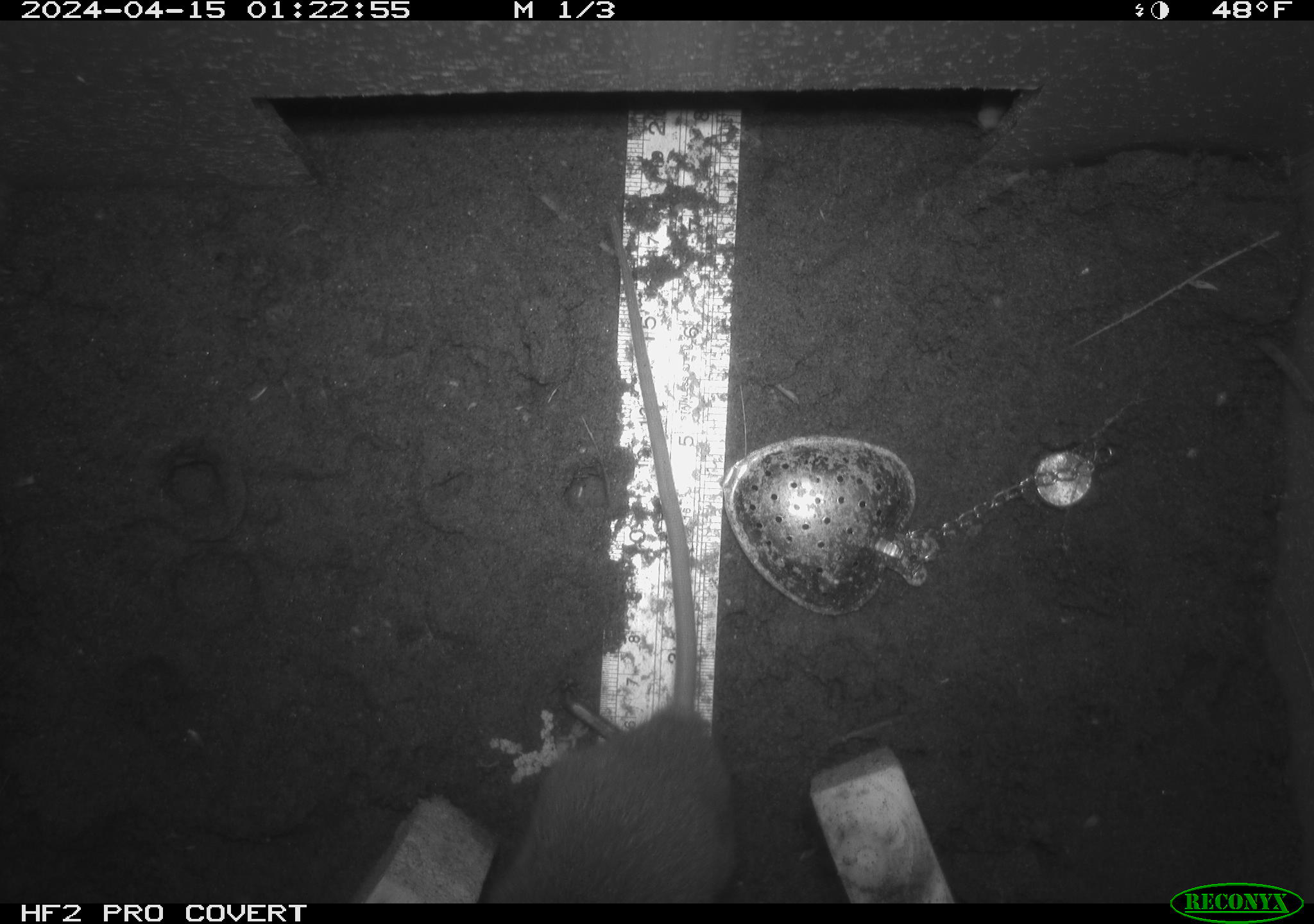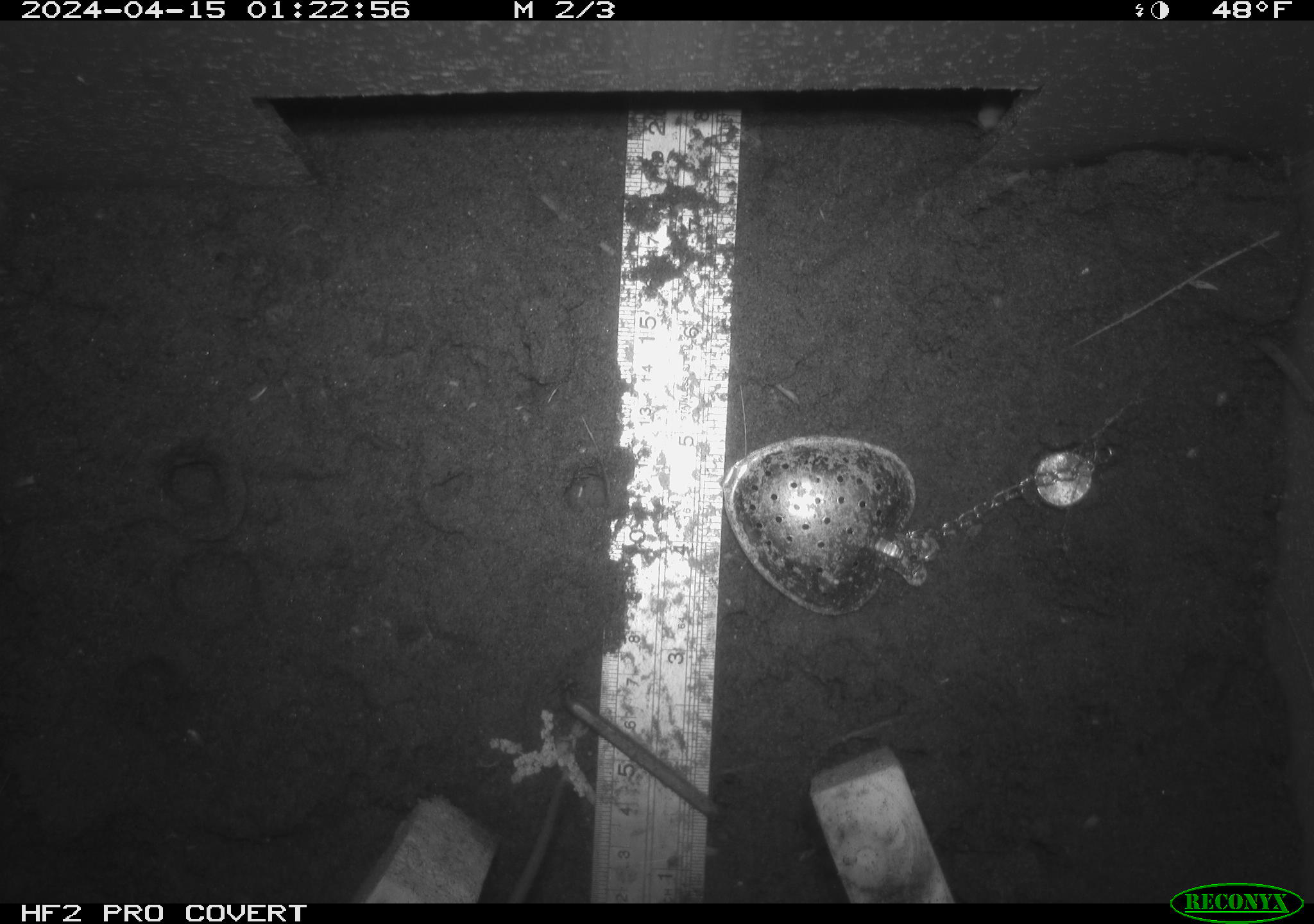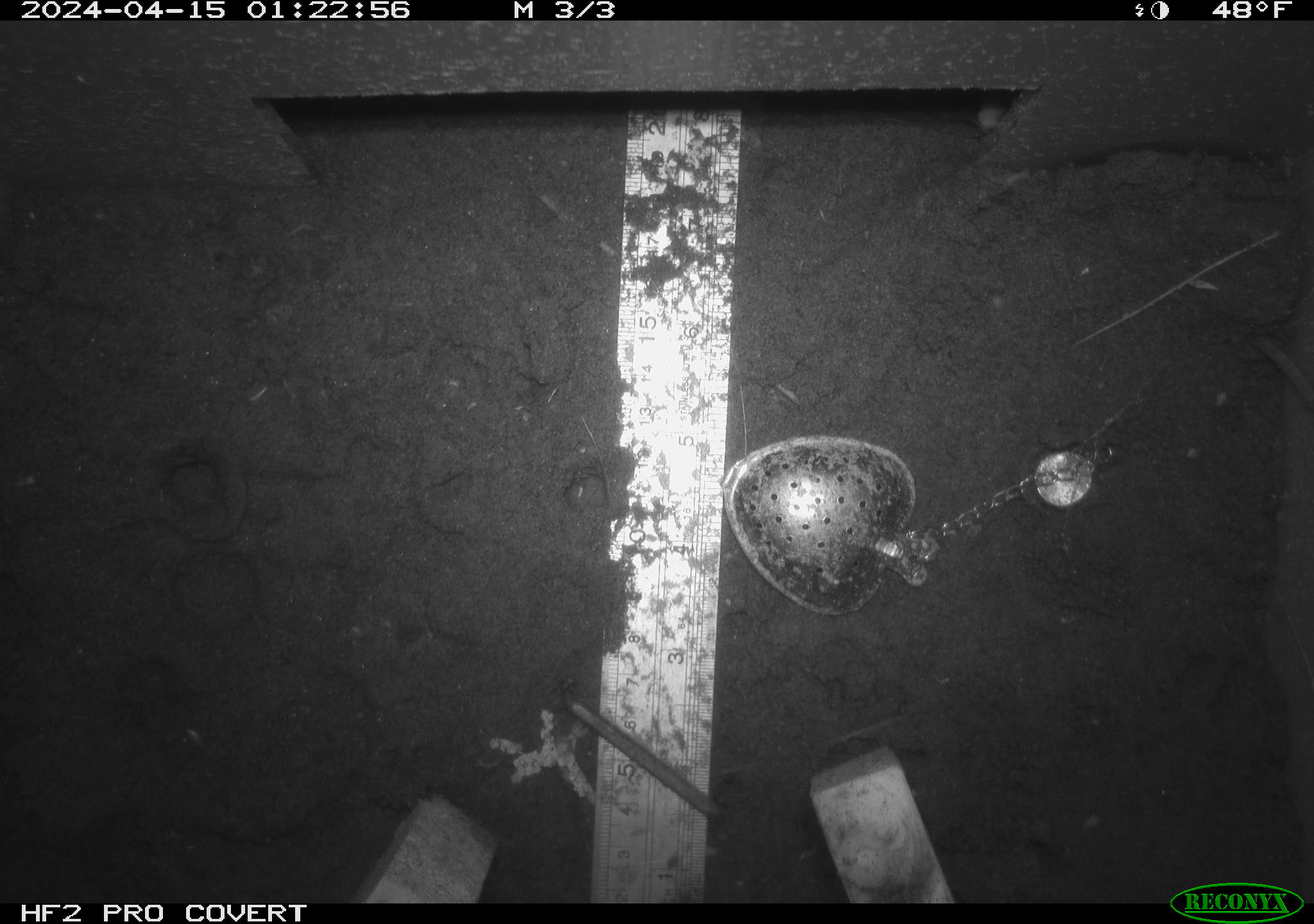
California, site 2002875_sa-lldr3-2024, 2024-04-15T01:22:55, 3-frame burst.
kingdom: Animalia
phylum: Chordata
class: Mammalia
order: Rodentia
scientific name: Rodentia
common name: rodent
Rodent (Rodentia).